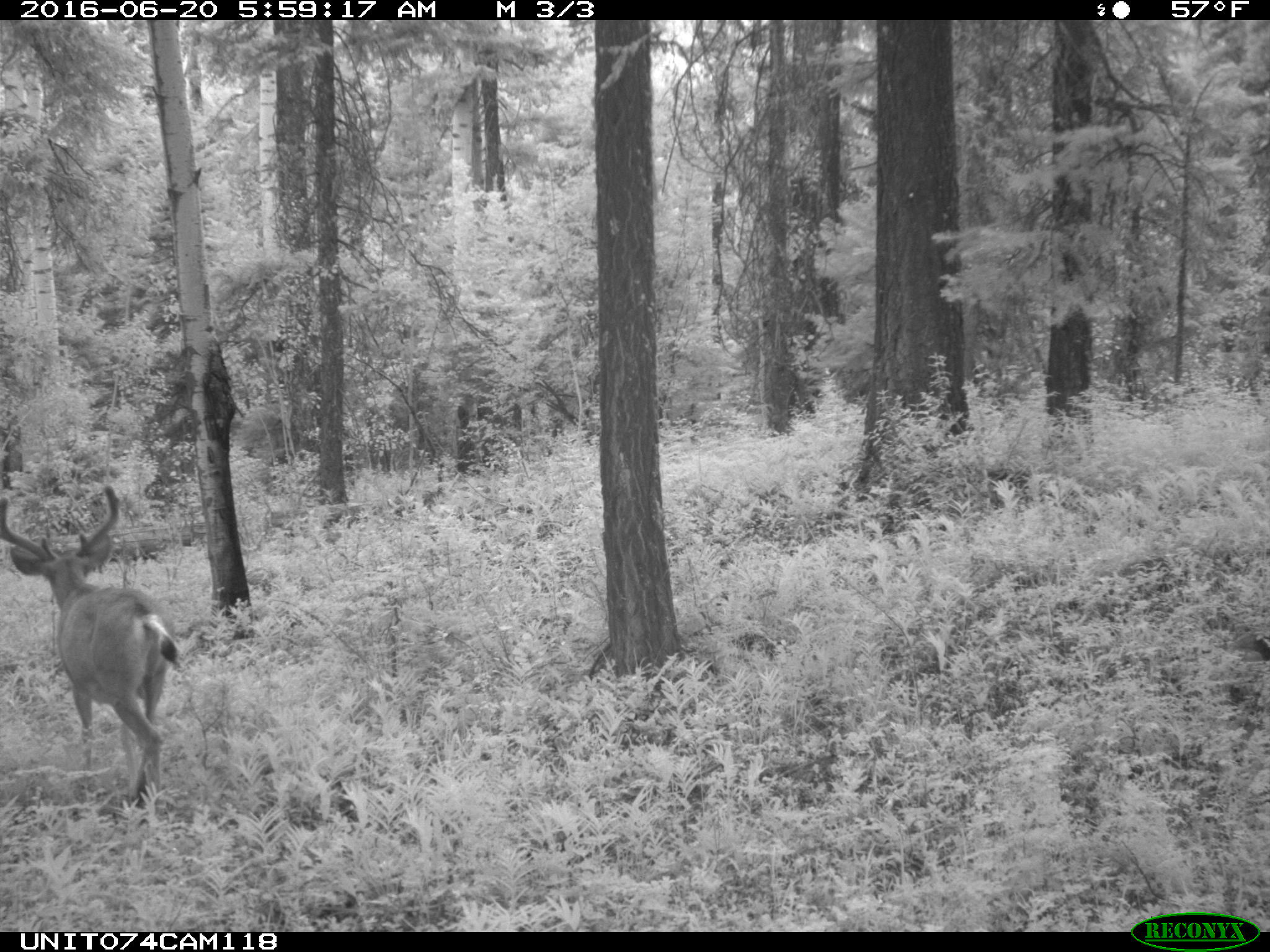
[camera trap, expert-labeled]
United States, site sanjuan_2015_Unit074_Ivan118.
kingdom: Animalia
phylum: Chordata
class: Mammalia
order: Artiodactyla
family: Cervidae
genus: Odocoileus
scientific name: Odocoileus hemionus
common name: mule deer